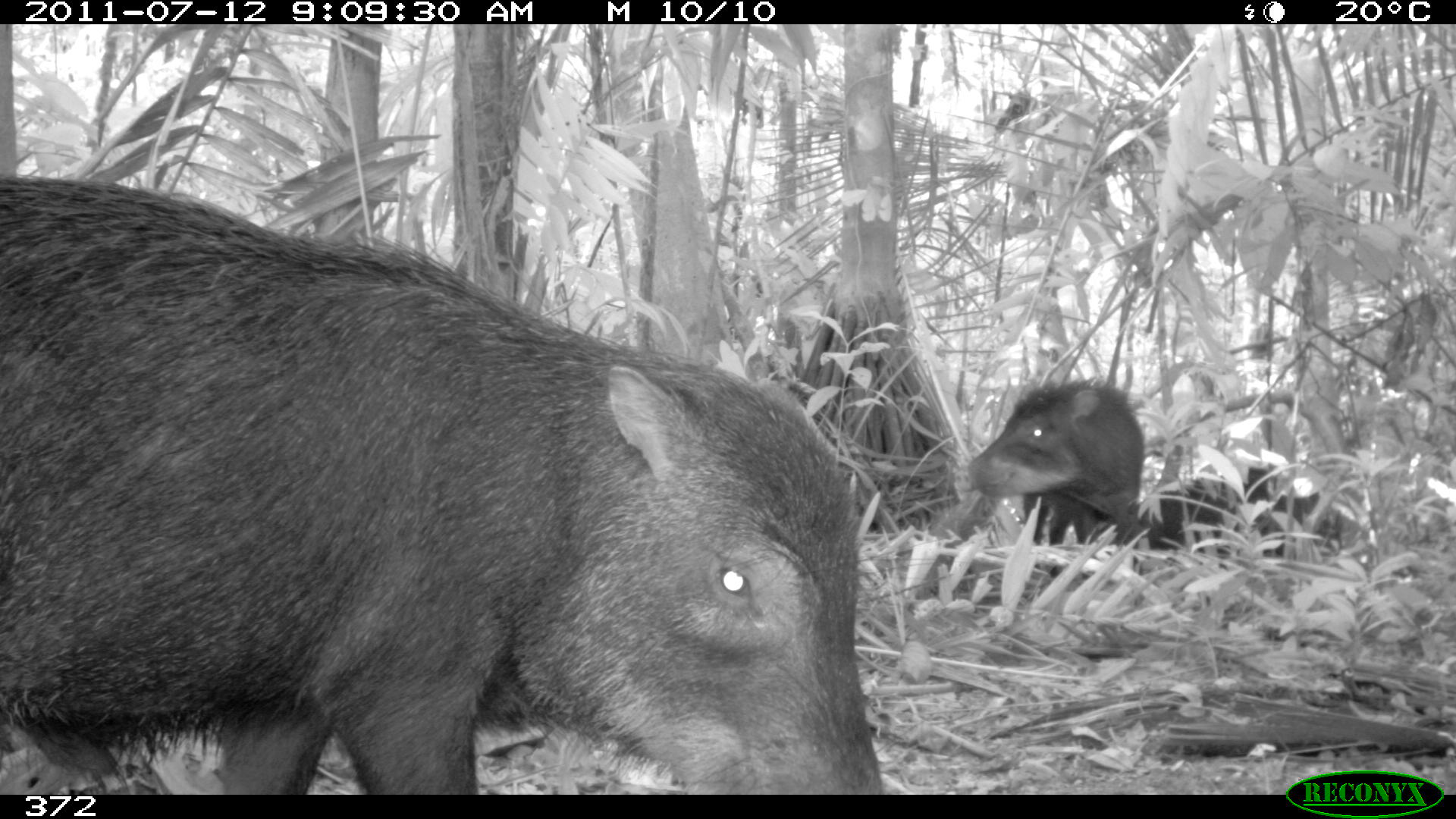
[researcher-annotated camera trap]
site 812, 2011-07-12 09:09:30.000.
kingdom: Animalia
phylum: Chordata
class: Mammalia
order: Artiodactyla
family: Tayassuidae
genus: Tayassu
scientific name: Tayassu pecari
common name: white-lipped peccary